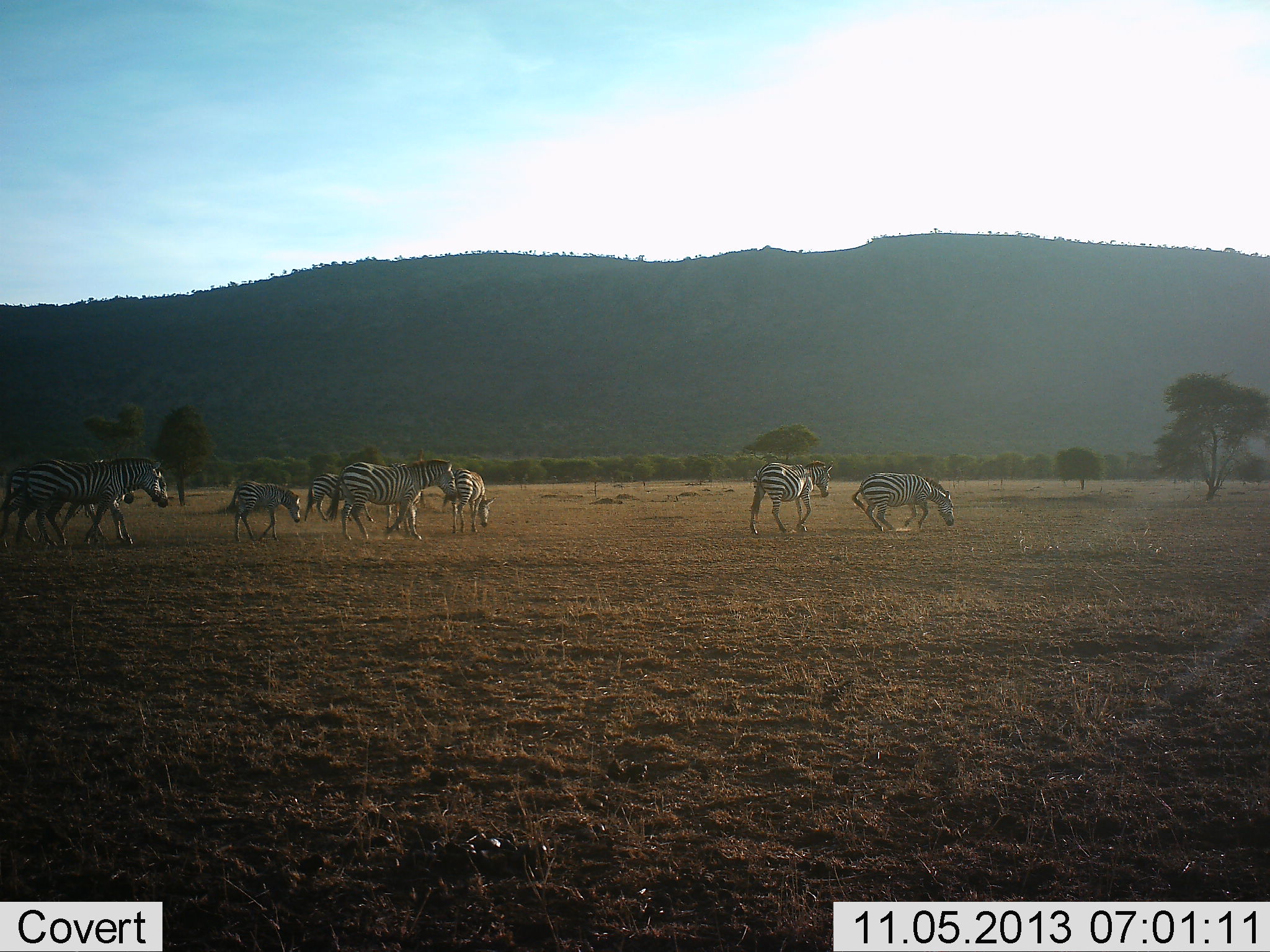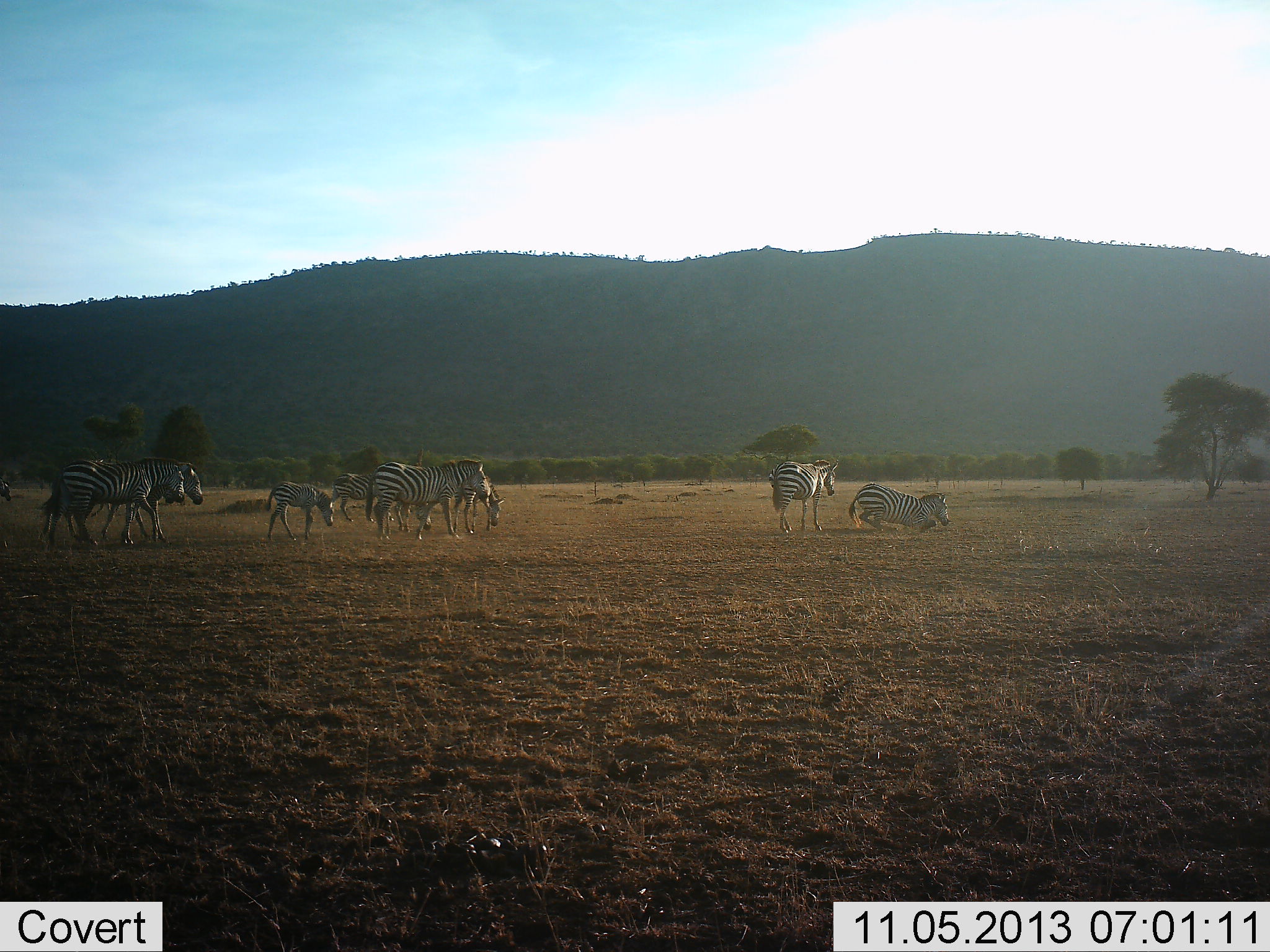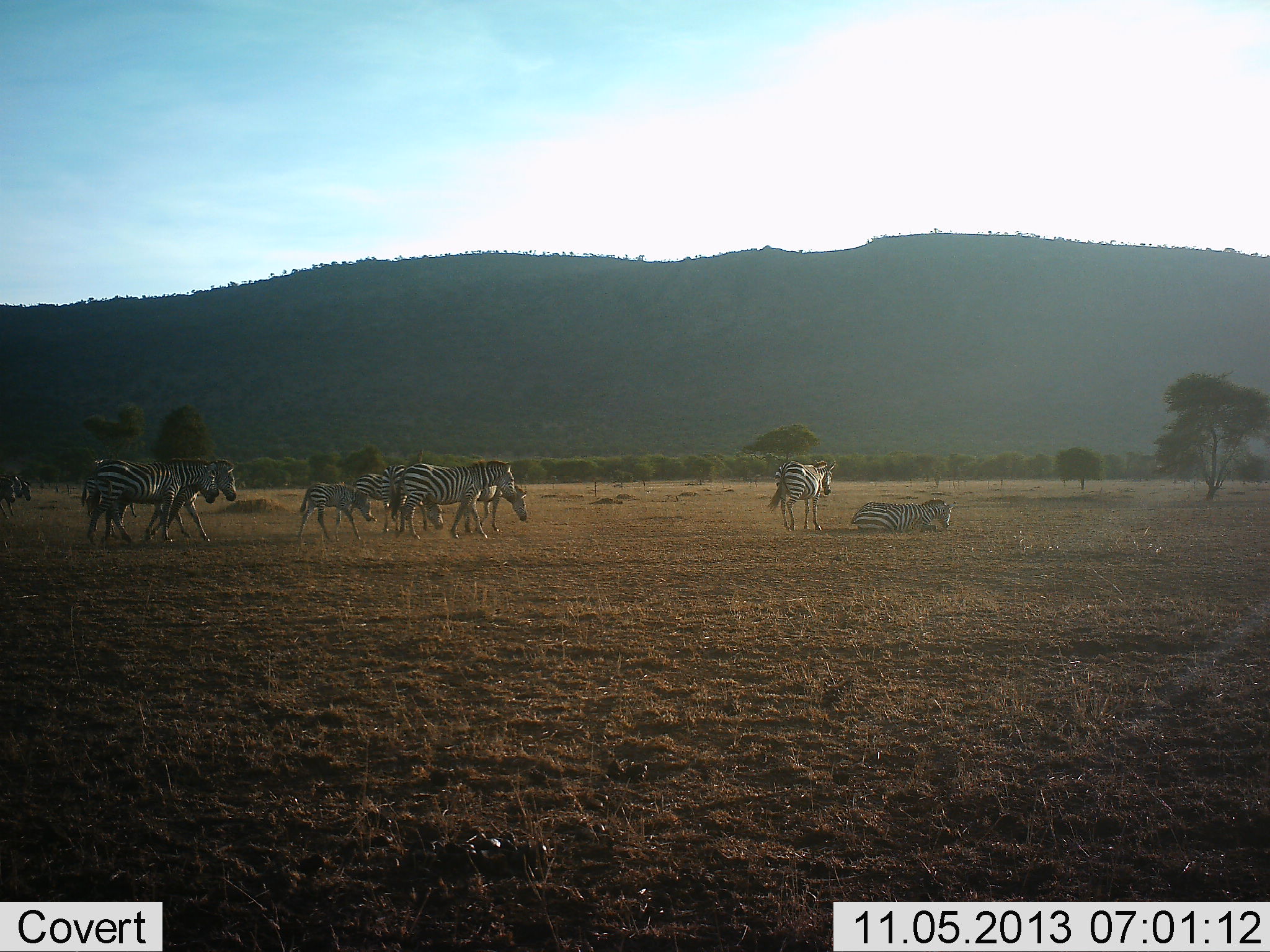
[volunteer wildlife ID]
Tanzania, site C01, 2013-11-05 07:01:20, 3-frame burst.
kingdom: Animalia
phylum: Chordata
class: Mammalia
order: Perissodactyla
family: Equidae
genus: Equus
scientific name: Equus quagga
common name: plains zebra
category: zebra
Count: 9.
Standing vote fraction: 30%.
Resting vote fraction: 40%.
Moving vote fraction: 80%.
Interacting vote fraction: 10%.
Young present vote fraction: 80%.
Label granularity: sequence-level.